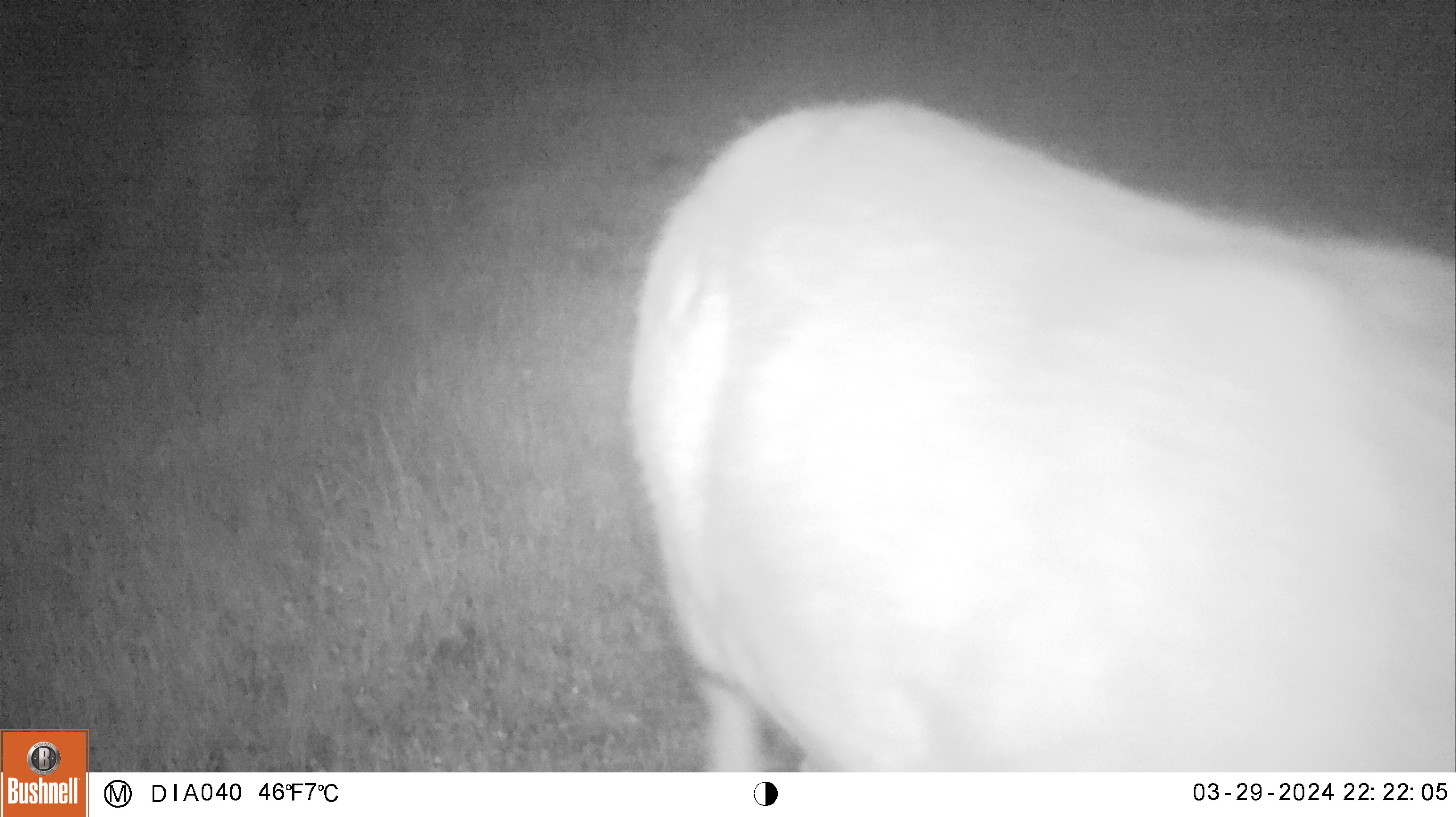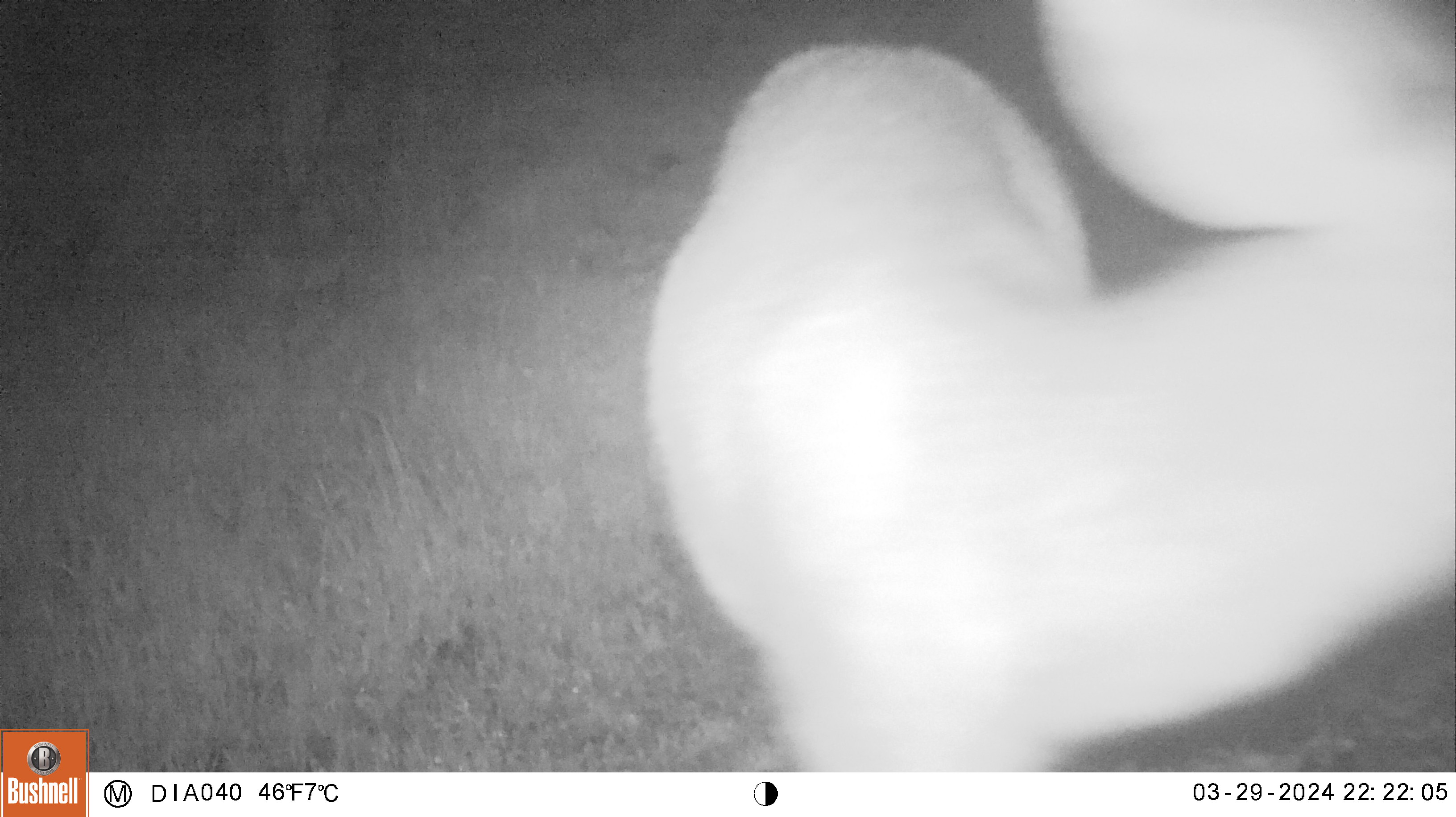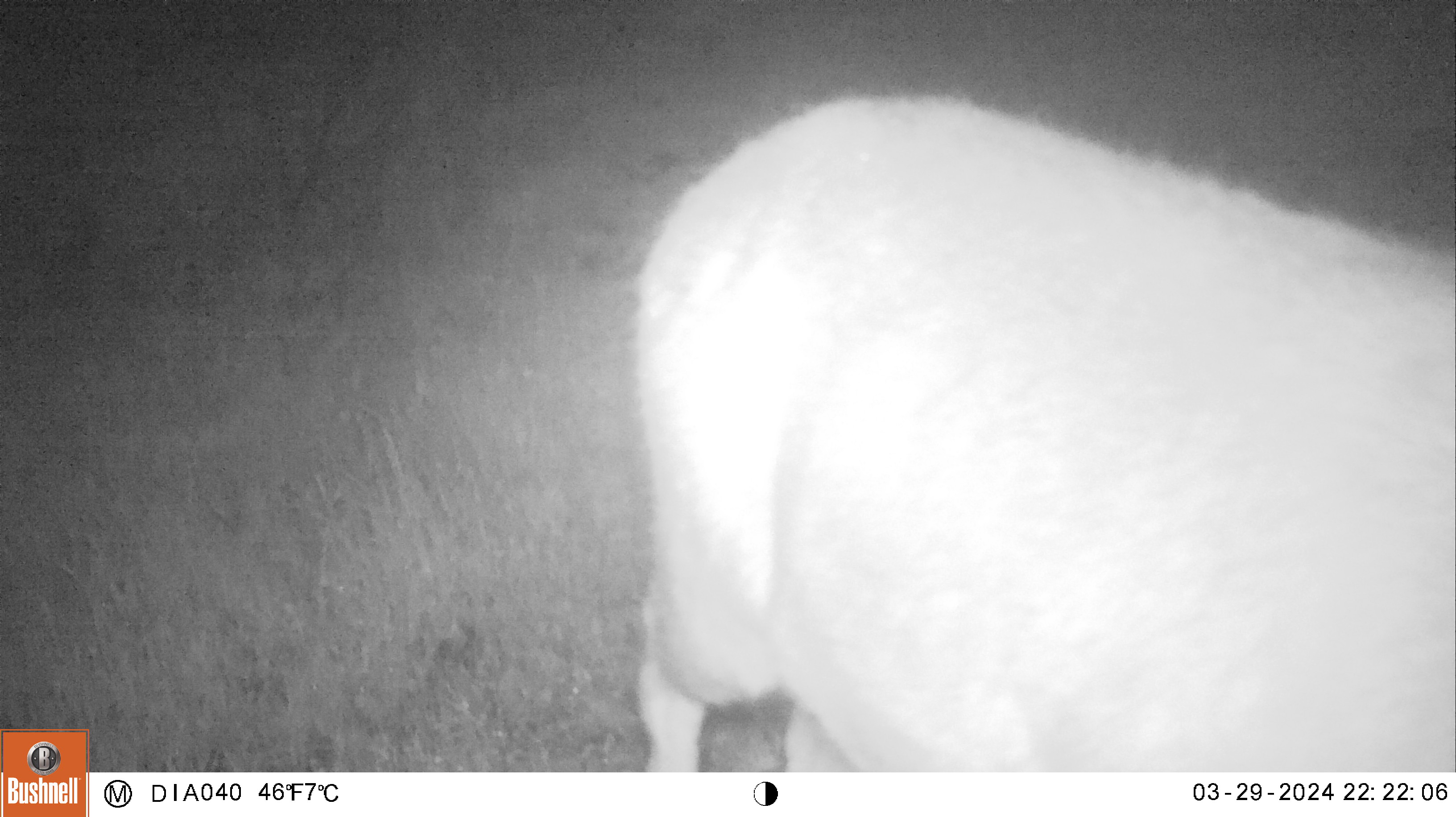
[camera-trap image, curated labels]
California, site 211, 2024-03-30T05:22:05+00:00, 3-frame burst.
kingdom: Animalia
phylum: Chordata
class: Mammalia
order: Artiodactyla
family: Cervidae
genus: Odocoileus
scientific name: Odocoileus hemionus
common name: mule deer